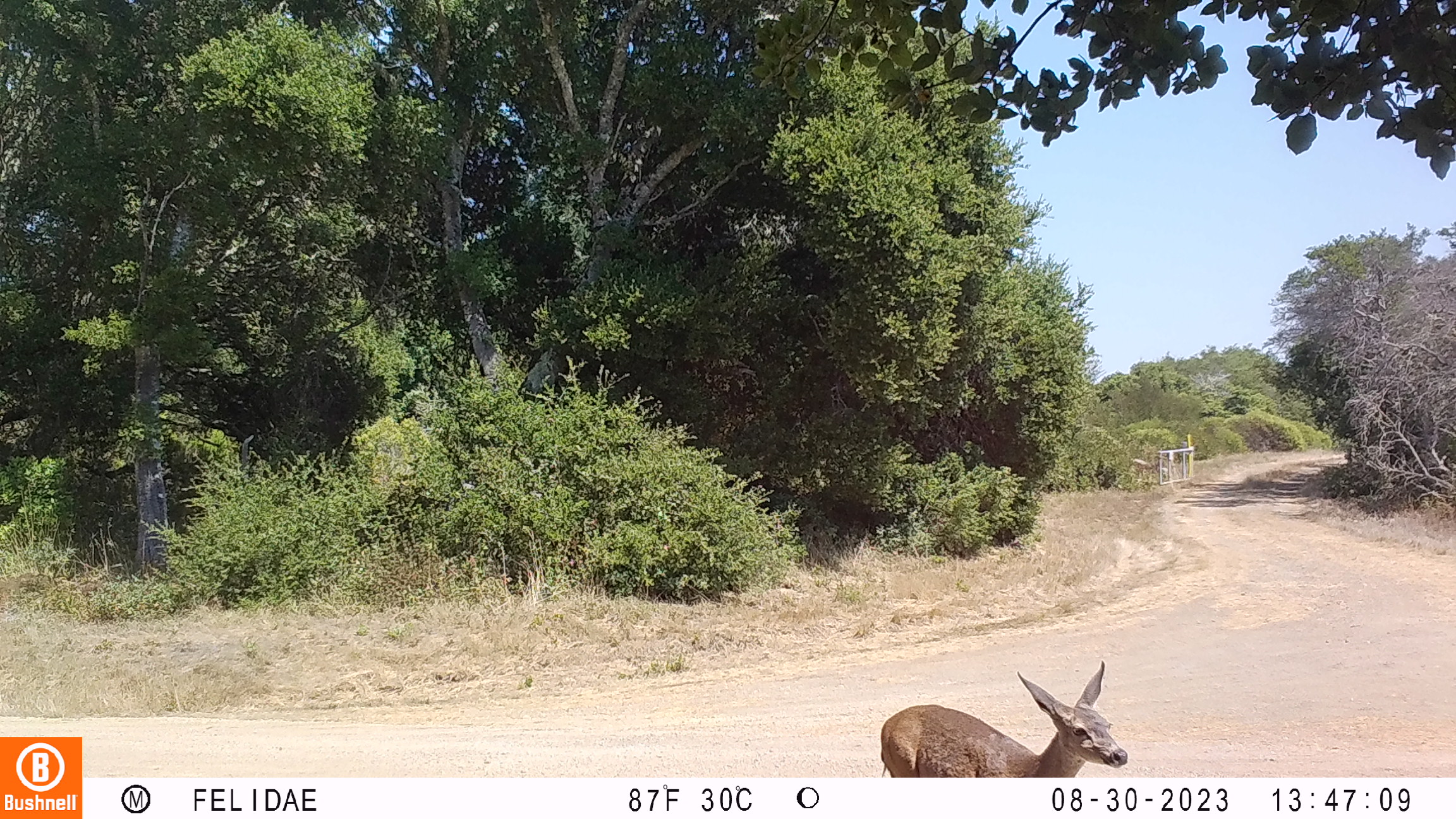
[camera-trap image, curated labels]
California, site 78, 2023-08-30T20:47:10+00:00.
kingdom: Animalia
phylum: Chordata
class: Mammalia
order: Artiodactyla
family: Cervidae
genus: Odocoileus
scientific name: Odocoileus hemionus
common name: mule deer